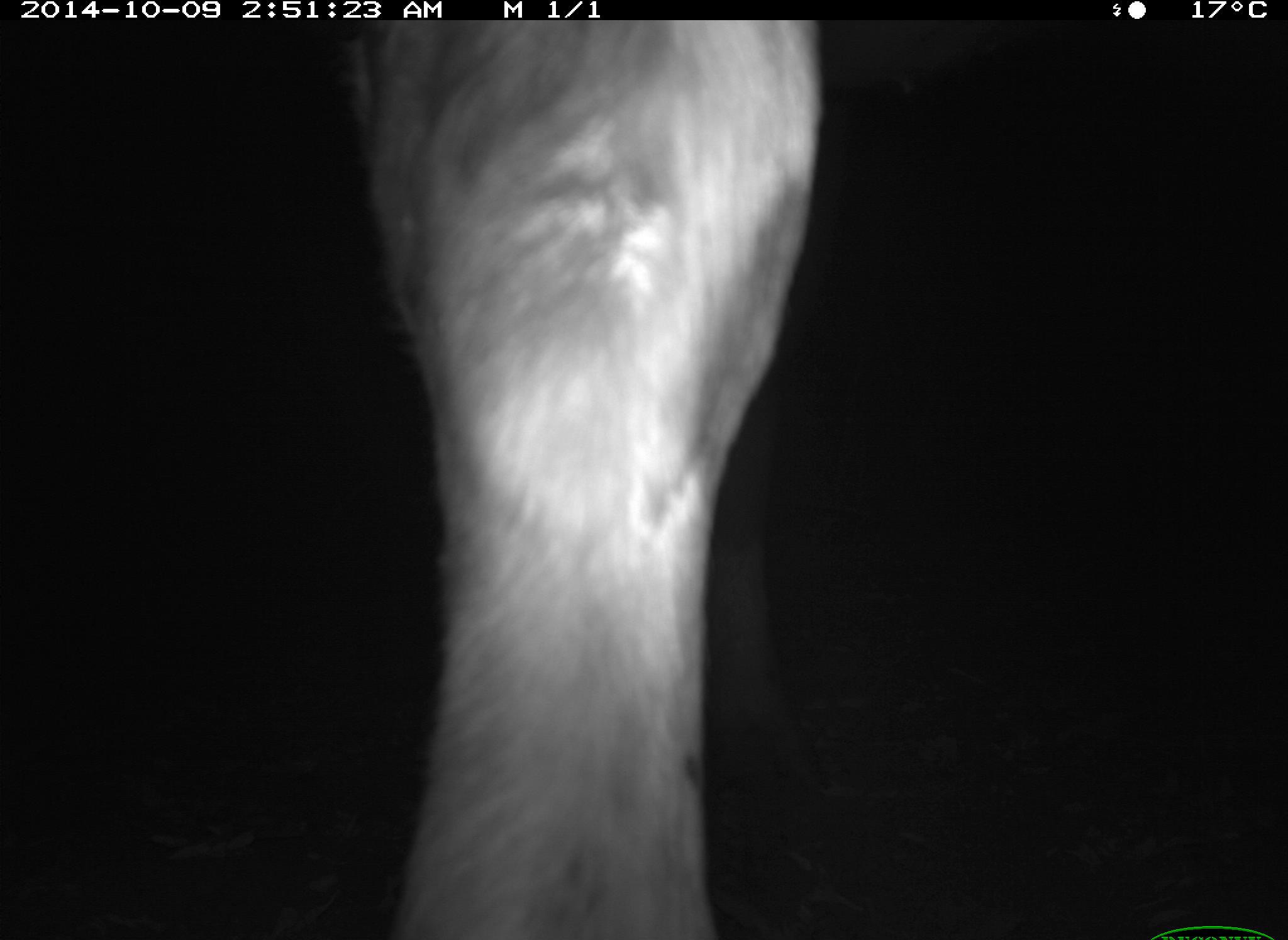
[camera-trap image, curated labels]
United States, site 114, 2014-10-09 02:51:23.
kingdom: Animalia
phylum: Chordata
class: Mammalia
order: Artiodactyla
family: Bovidae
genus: Bos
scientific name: Bos taurus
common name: cow